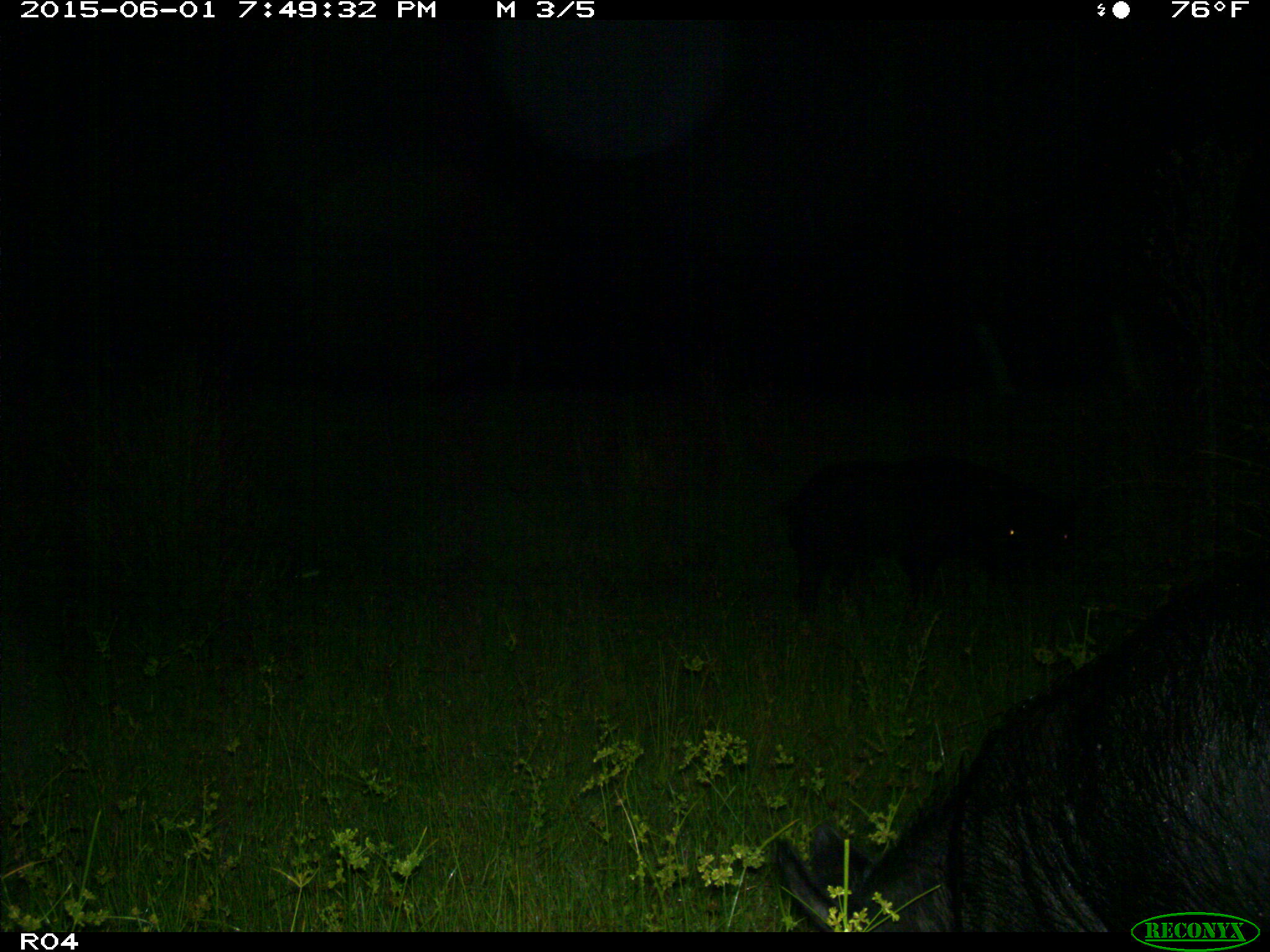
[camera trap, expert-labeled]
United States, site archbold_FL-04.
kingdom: Animalia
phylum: Chordata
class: Mammalia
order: Artiodactyla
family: Suidae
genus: Sus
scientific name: Sus scrofa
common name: wild boar